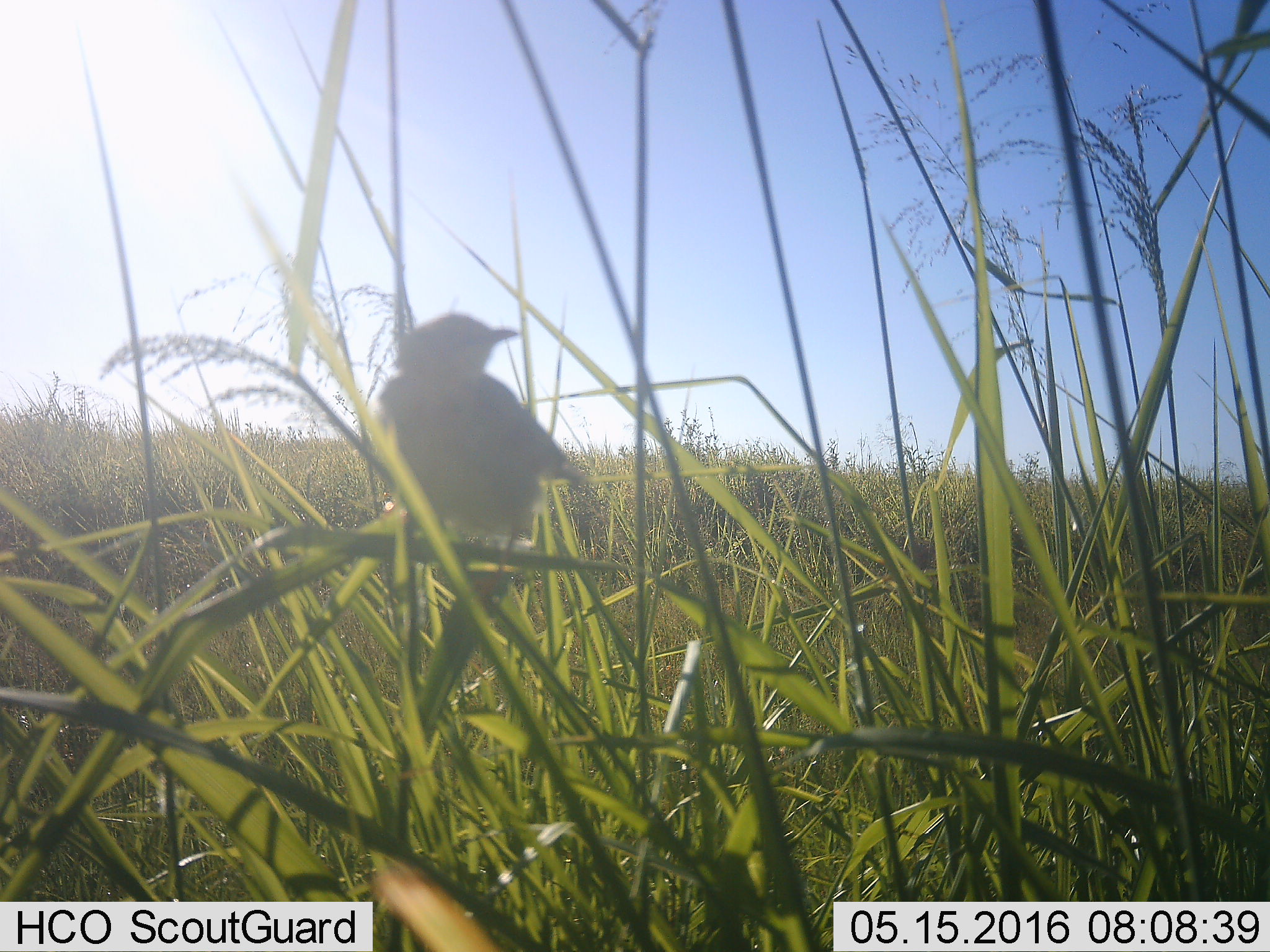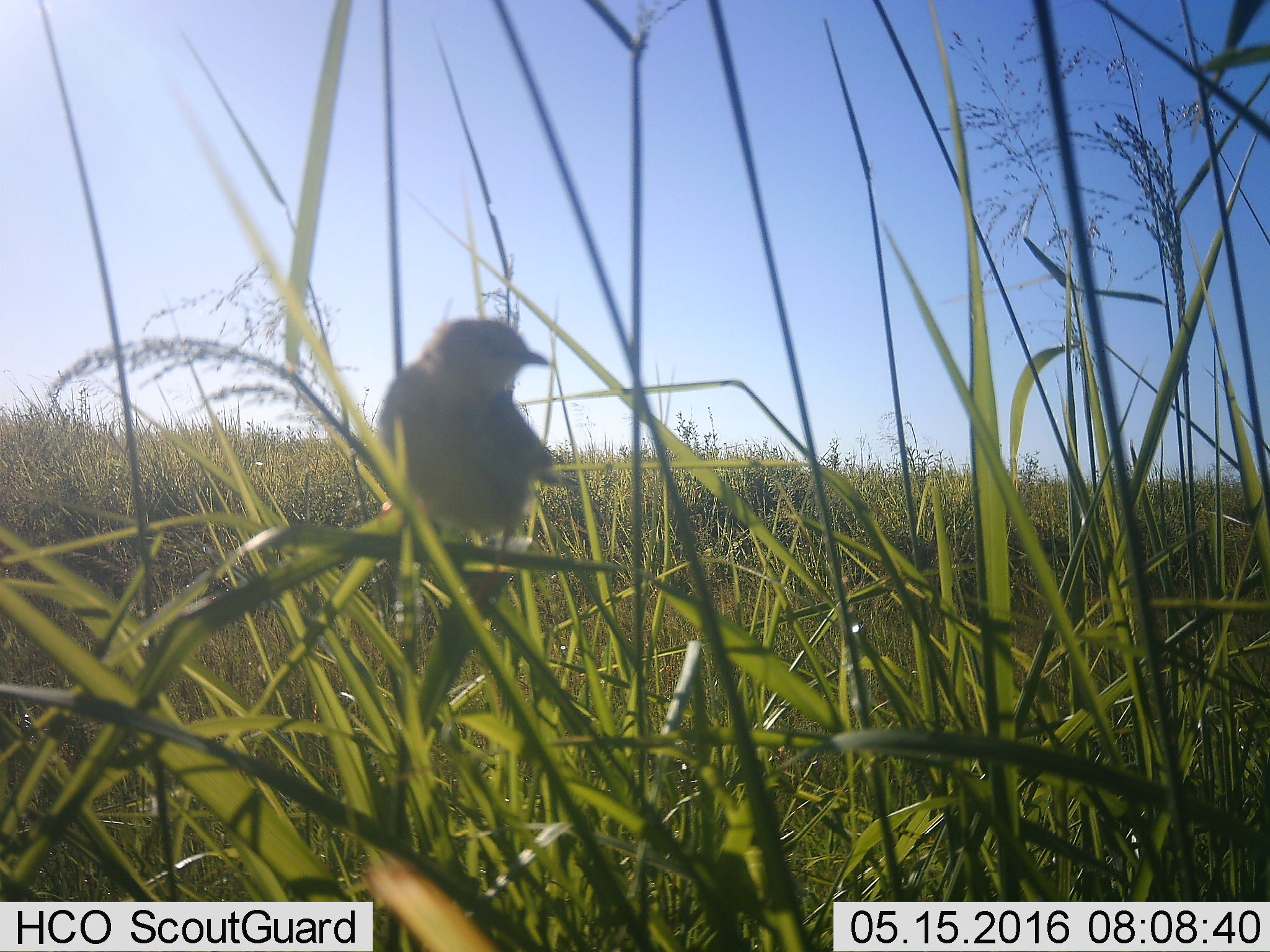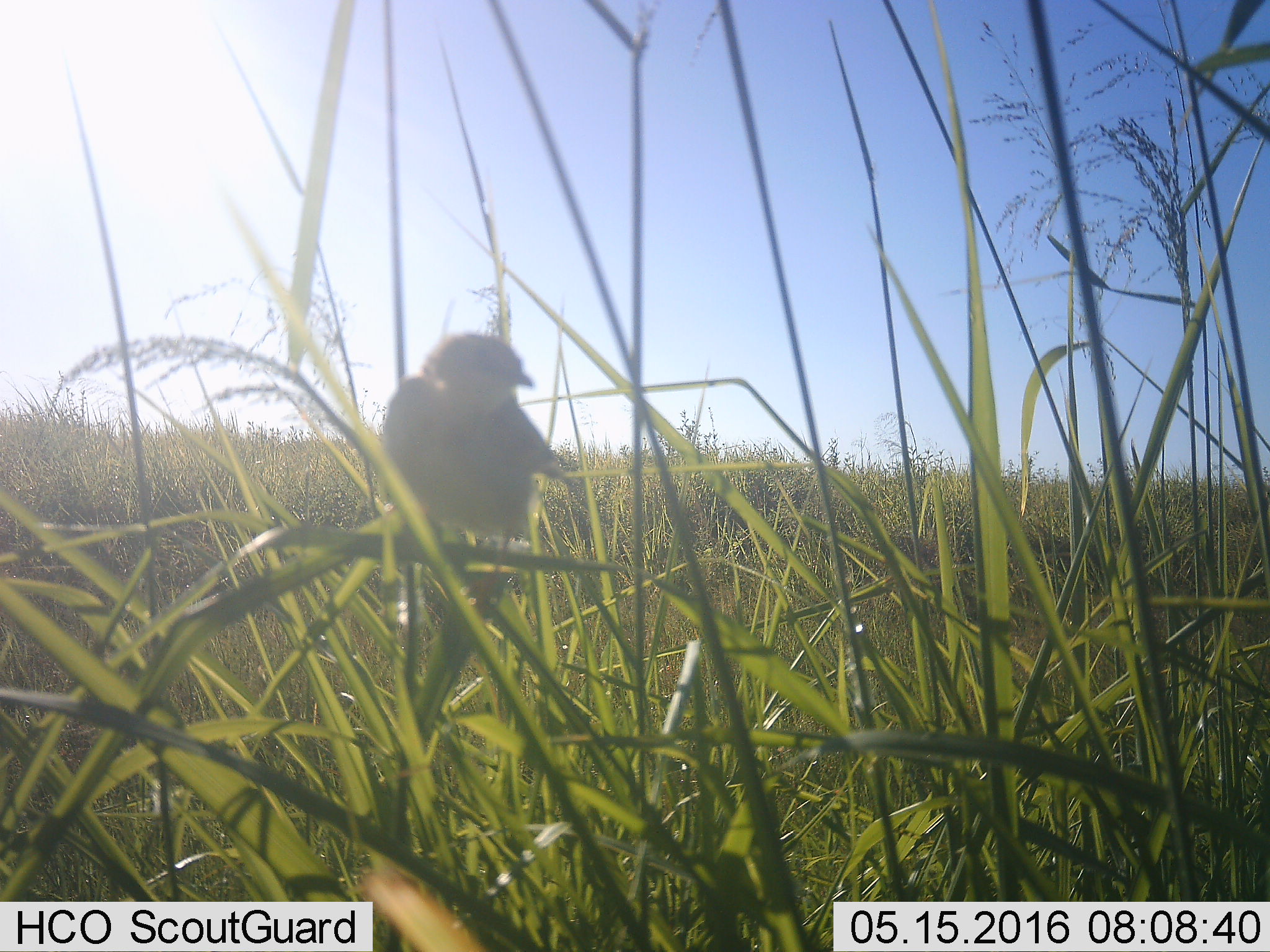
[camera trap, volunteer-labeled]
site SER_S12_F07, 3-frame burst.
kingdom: Animalia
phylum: Chordata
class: Aves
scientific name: Aves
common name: bird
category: birdother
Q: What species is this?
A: Birdother (bird) (Aves).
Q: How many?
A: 1.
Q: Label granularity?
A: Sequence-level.